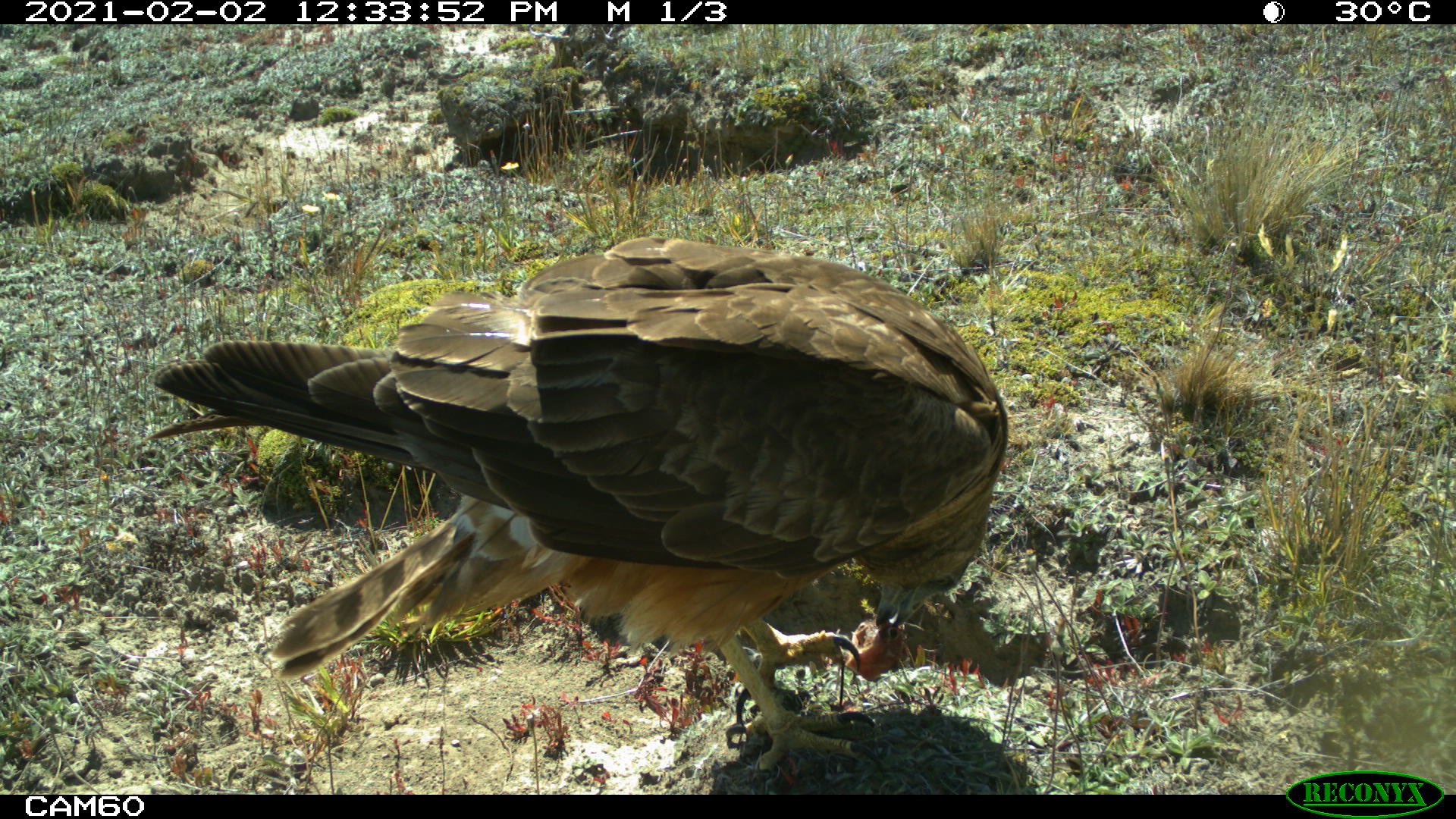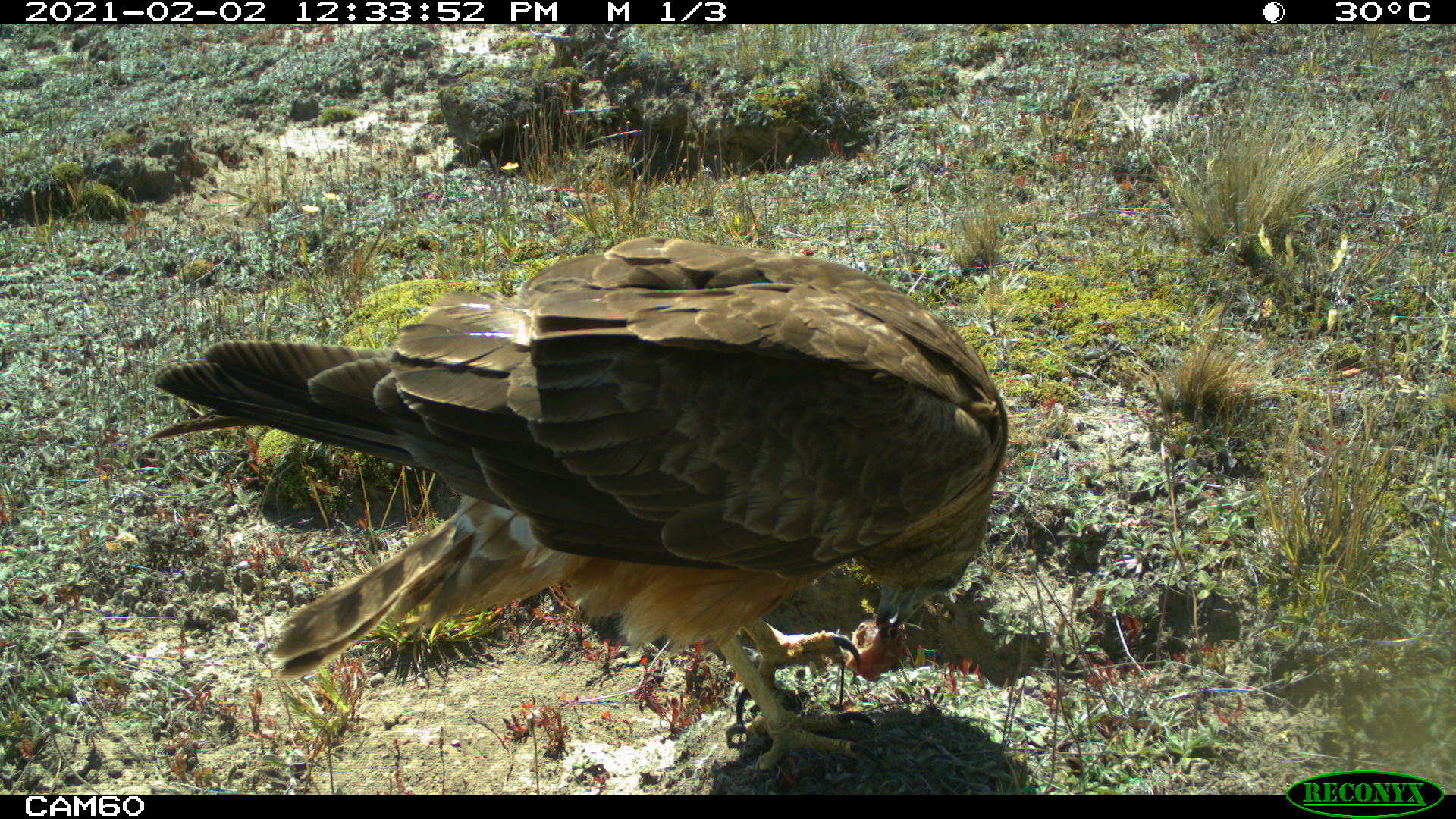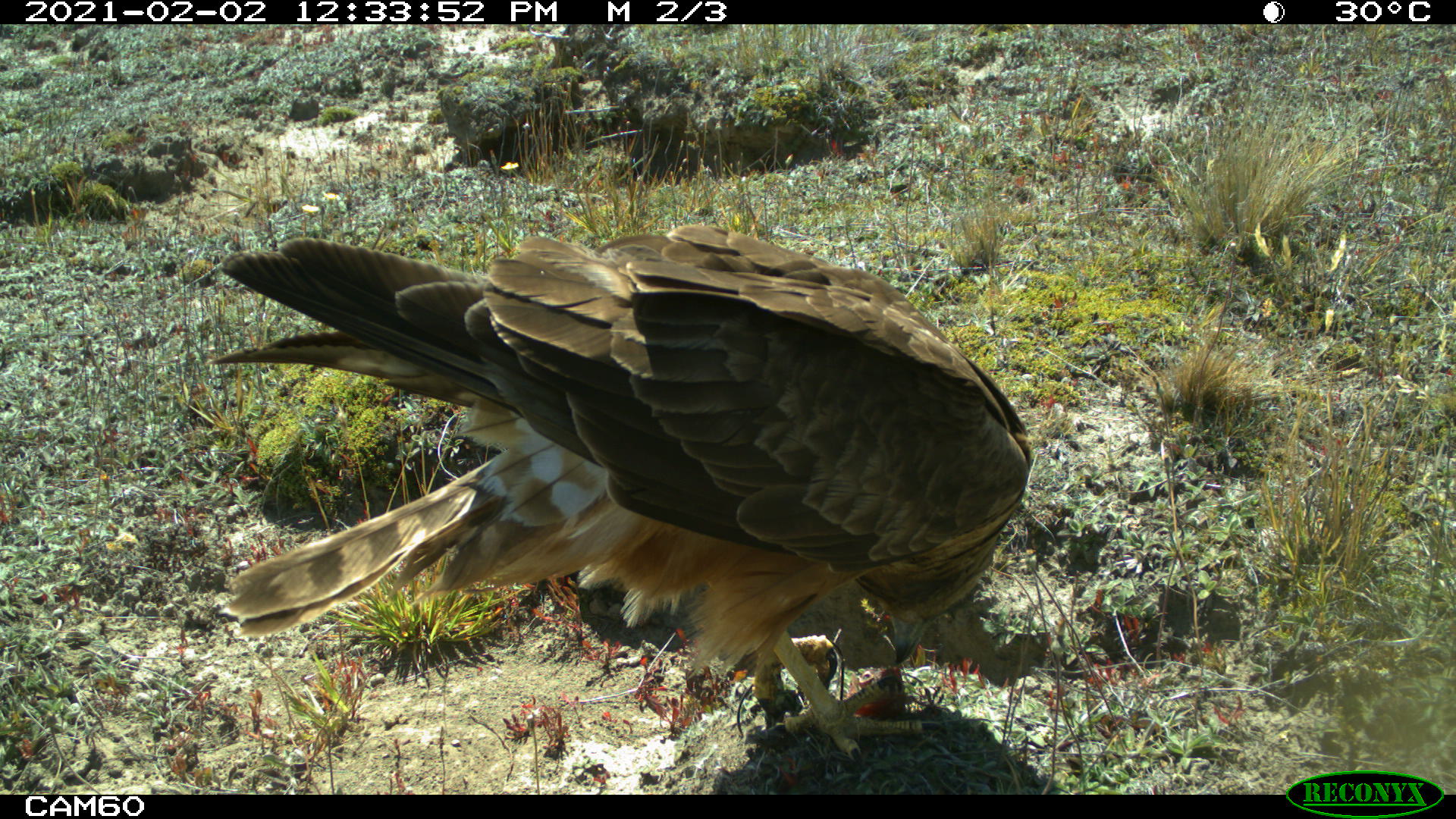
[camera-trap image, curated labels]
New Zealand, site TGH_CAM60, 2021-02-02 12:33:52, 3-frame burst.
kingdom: Animalia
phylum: Chordata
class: Aves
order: Accipitriformes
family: Accipitridae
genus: Circus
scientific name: Circus approximans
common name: swamp harrier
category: harrier